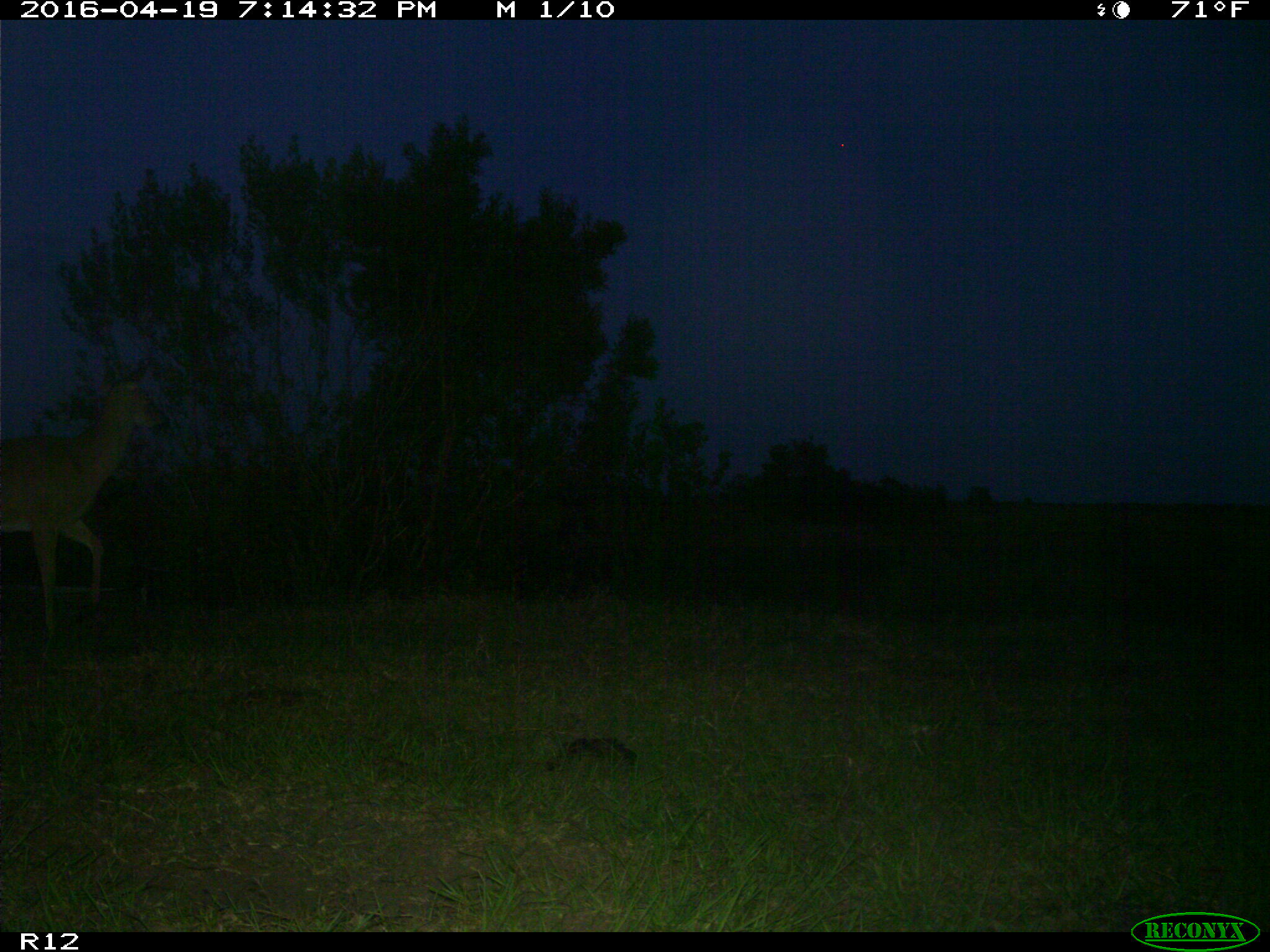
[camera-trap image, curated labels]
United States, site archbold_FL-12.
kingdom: Animalia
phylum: Chordata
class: Mammalia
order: Artiodactyla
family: Cervidae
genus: Odocoileus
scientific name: Odocoileus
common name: deer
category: unidentified deer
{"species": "unidentified deer (deer) (Odocoileus)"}